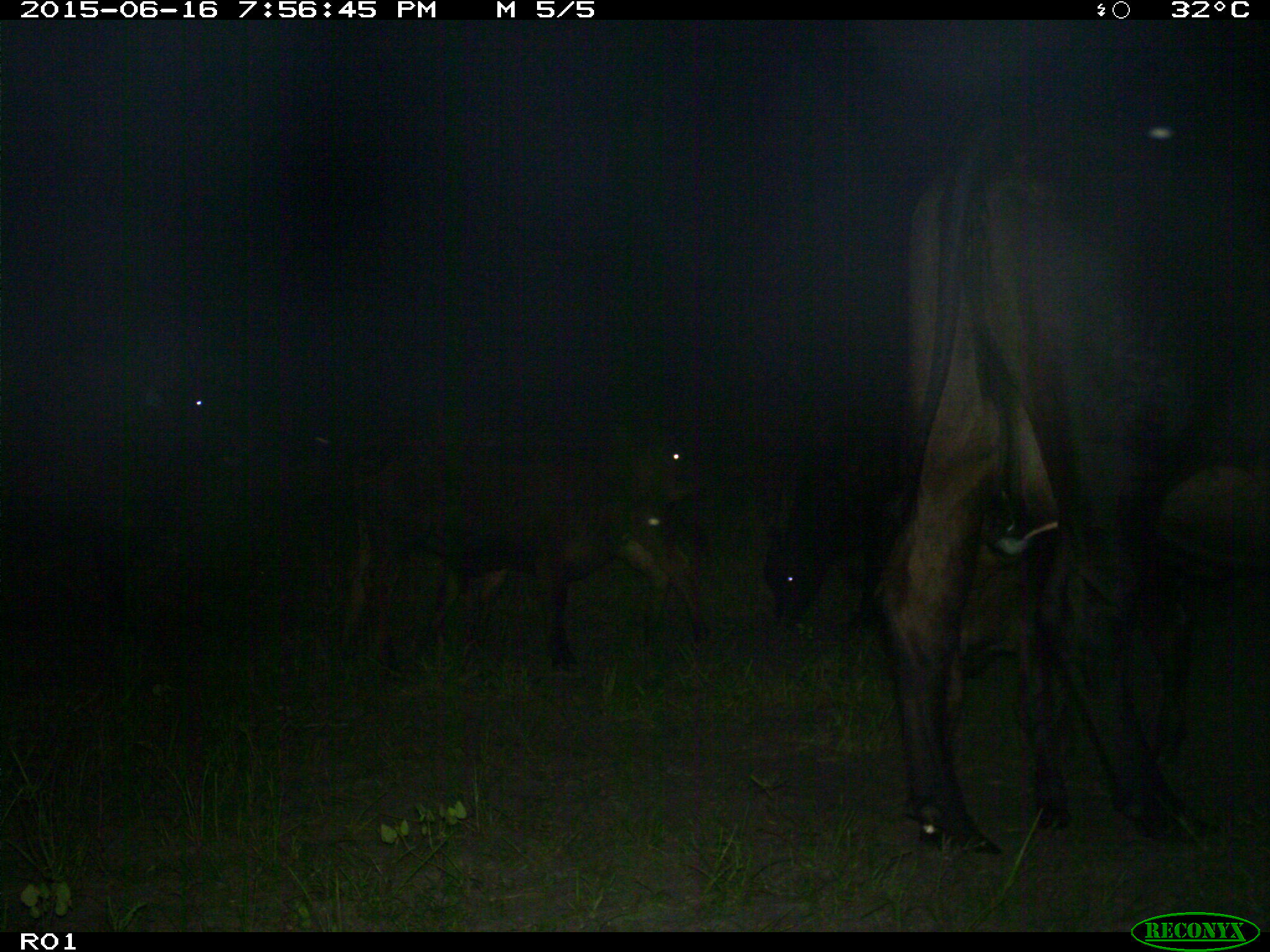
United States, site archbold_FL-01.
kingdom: Animalia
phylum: Chordata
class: Mammalia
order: Artiodactyla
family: Bovidae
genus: Bos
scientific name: Bos taurus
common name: domestic cow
Bos taurus (domestic cow).